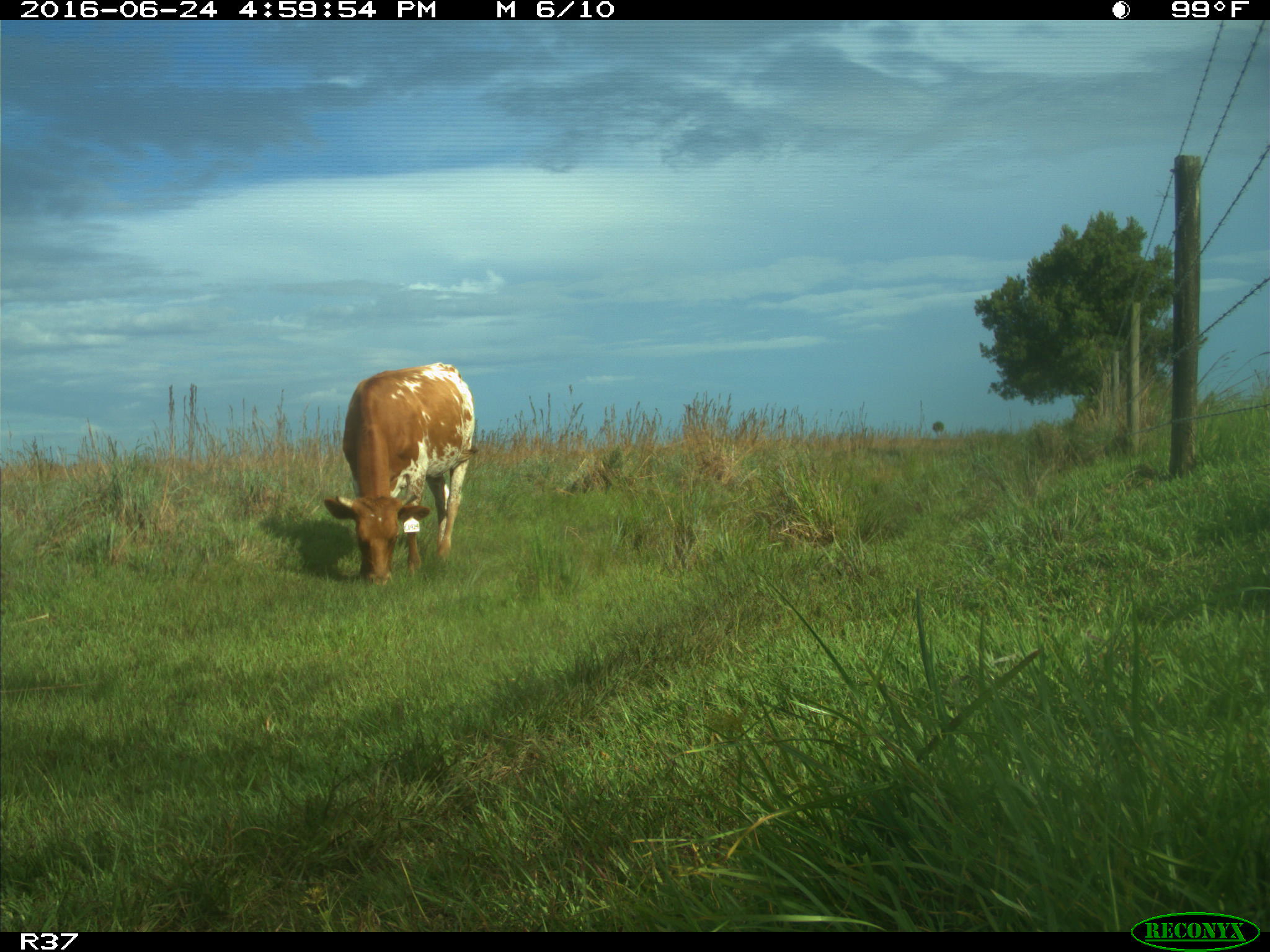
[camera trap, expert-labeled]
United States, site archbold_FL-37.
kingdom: Animalia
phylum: Chordata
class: Mammalia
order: Artiodactyla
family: Bovidae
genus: Bos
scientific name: Bos taurus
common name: domestic cow